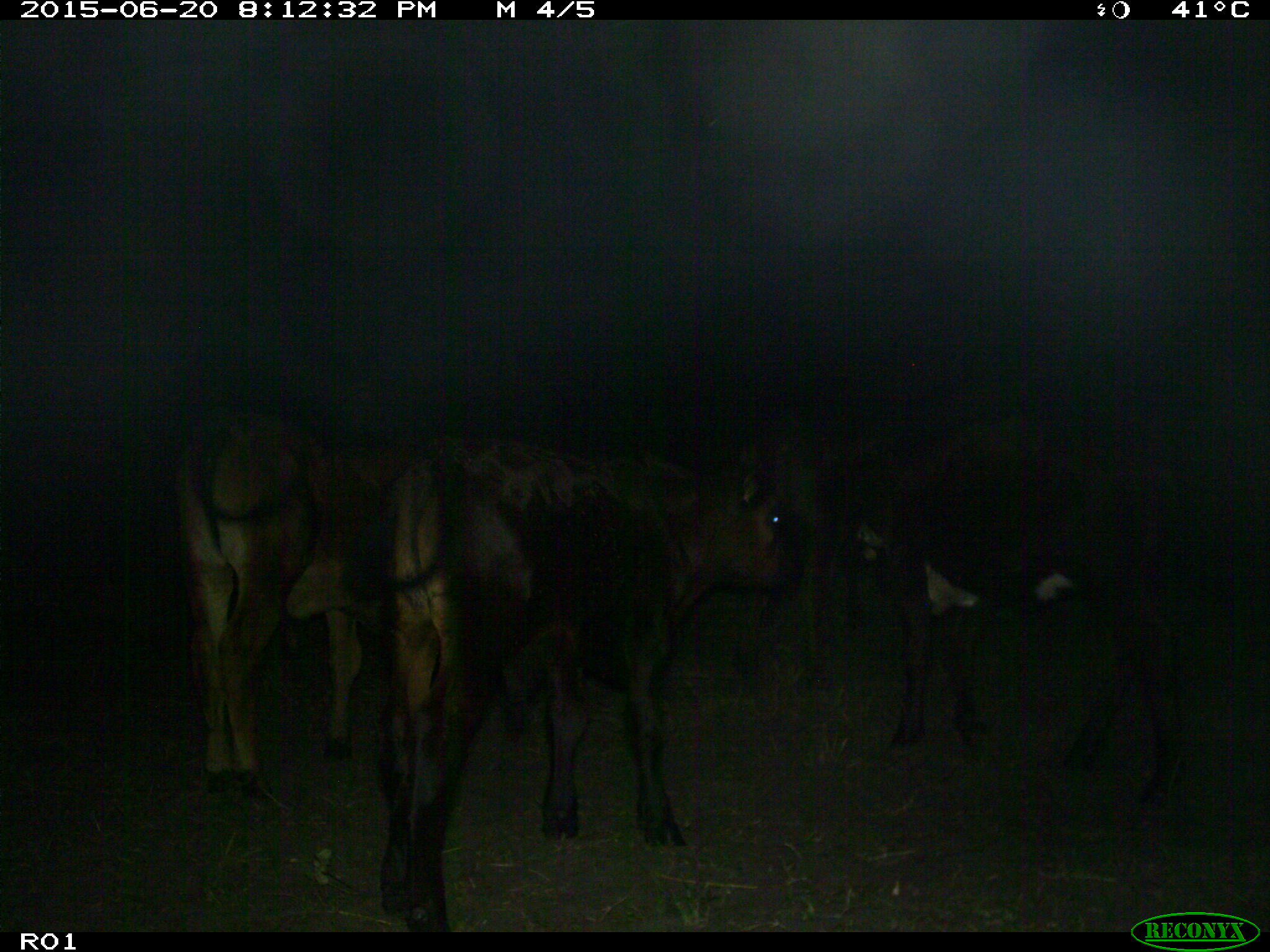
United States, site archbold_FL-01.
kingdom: Animalia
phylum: Chordata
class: Mammalia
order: Artiodactyla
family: Bovidae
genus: Bos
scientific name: Bos taurus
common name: domestic cow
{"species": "Bos taurus (domestic cow)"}